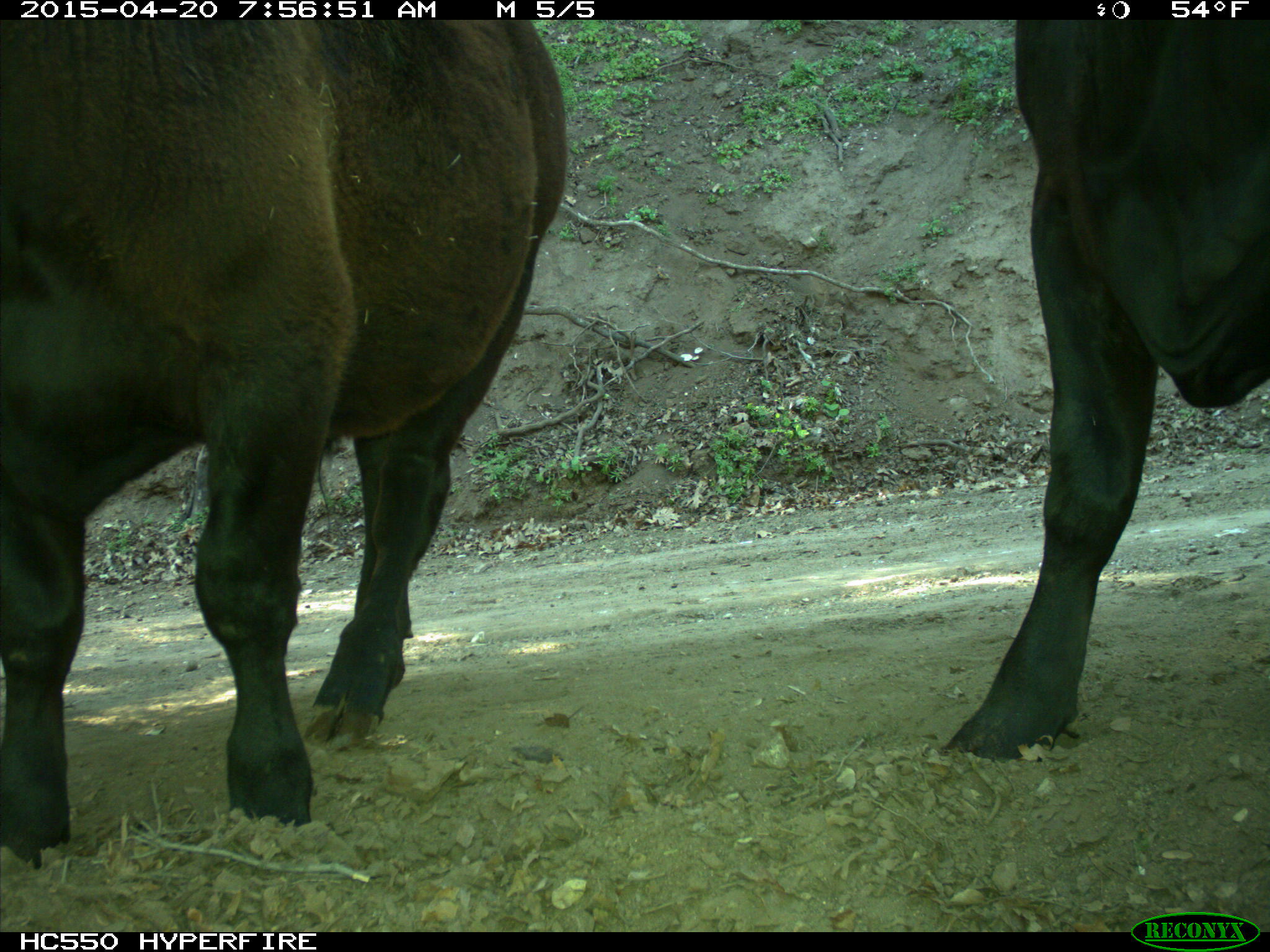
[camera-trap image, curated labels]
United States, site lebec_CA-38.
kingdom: Animalia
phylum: Chordata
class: Mammalia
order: Artiodactyla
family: Bovidae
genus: Bos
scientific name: Bos taurus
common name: domestic cow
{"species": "Bos taurus (domestic cow)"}